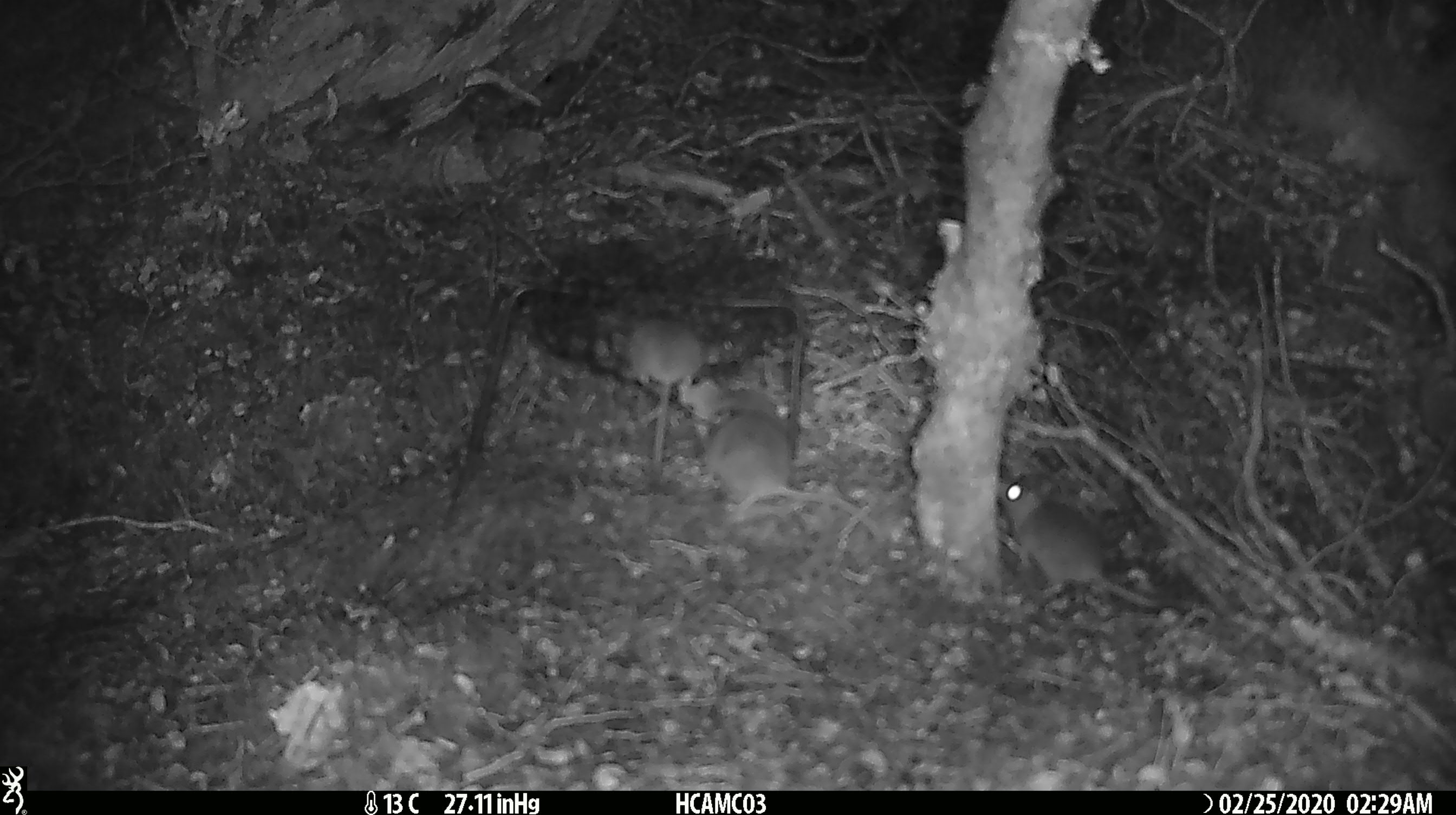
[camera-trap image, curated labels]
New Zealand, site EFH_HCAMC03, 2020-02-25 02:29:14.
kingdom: Animalia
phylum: Chordata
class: Mammalia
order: Rodentia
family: Muridae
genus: Mus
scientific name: Mus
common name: mouse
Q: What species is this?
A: Mouse (Mus).